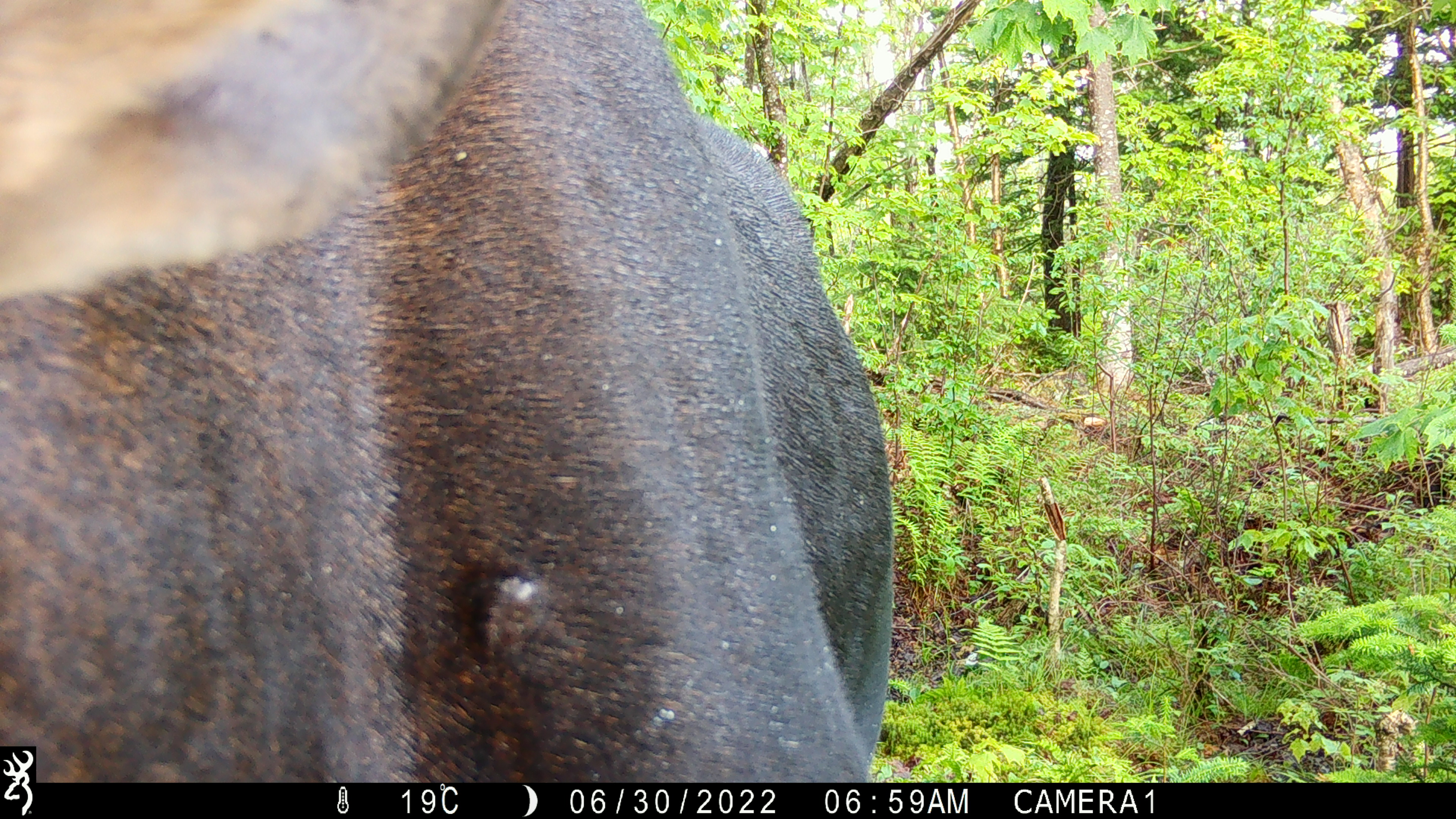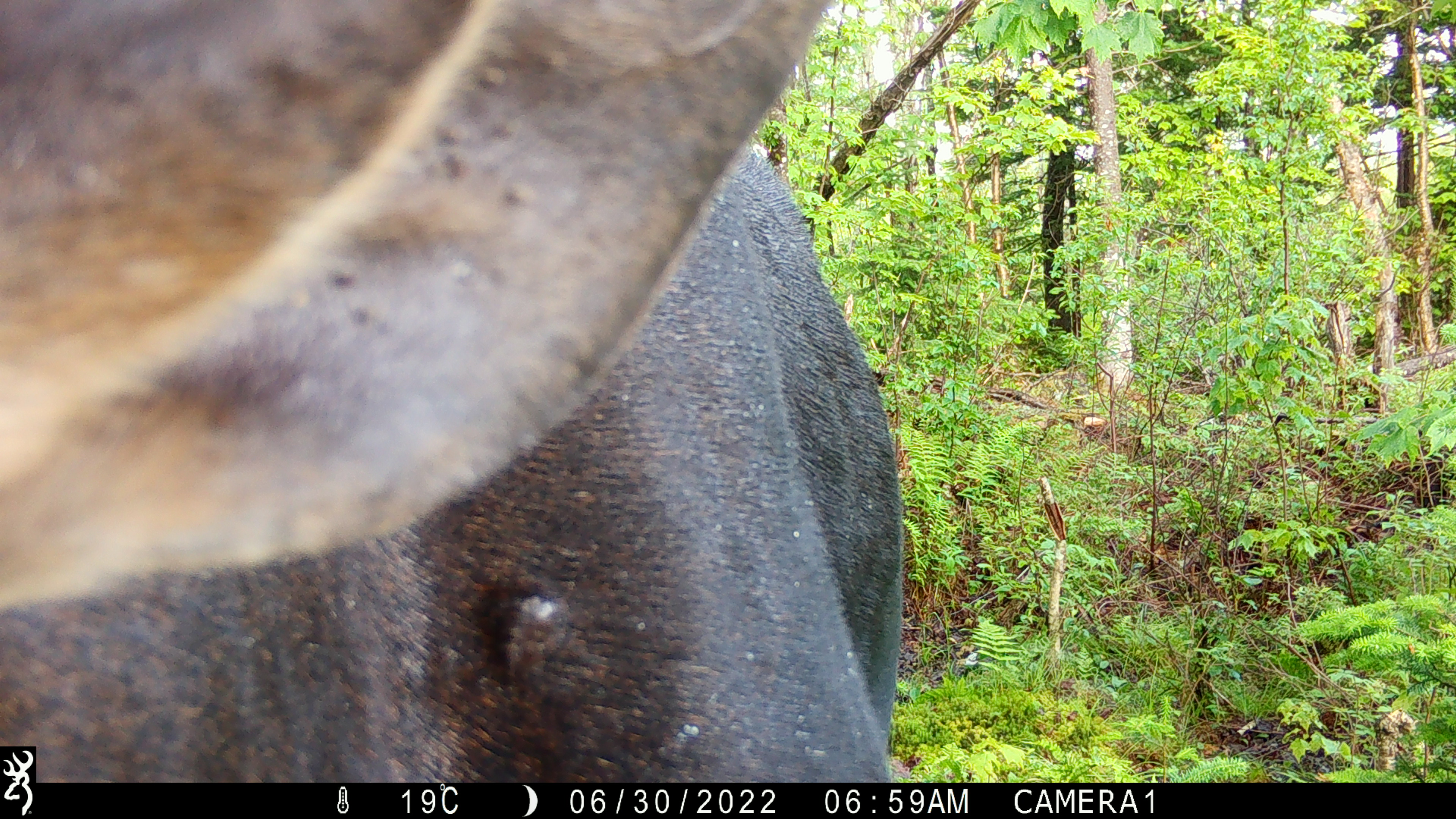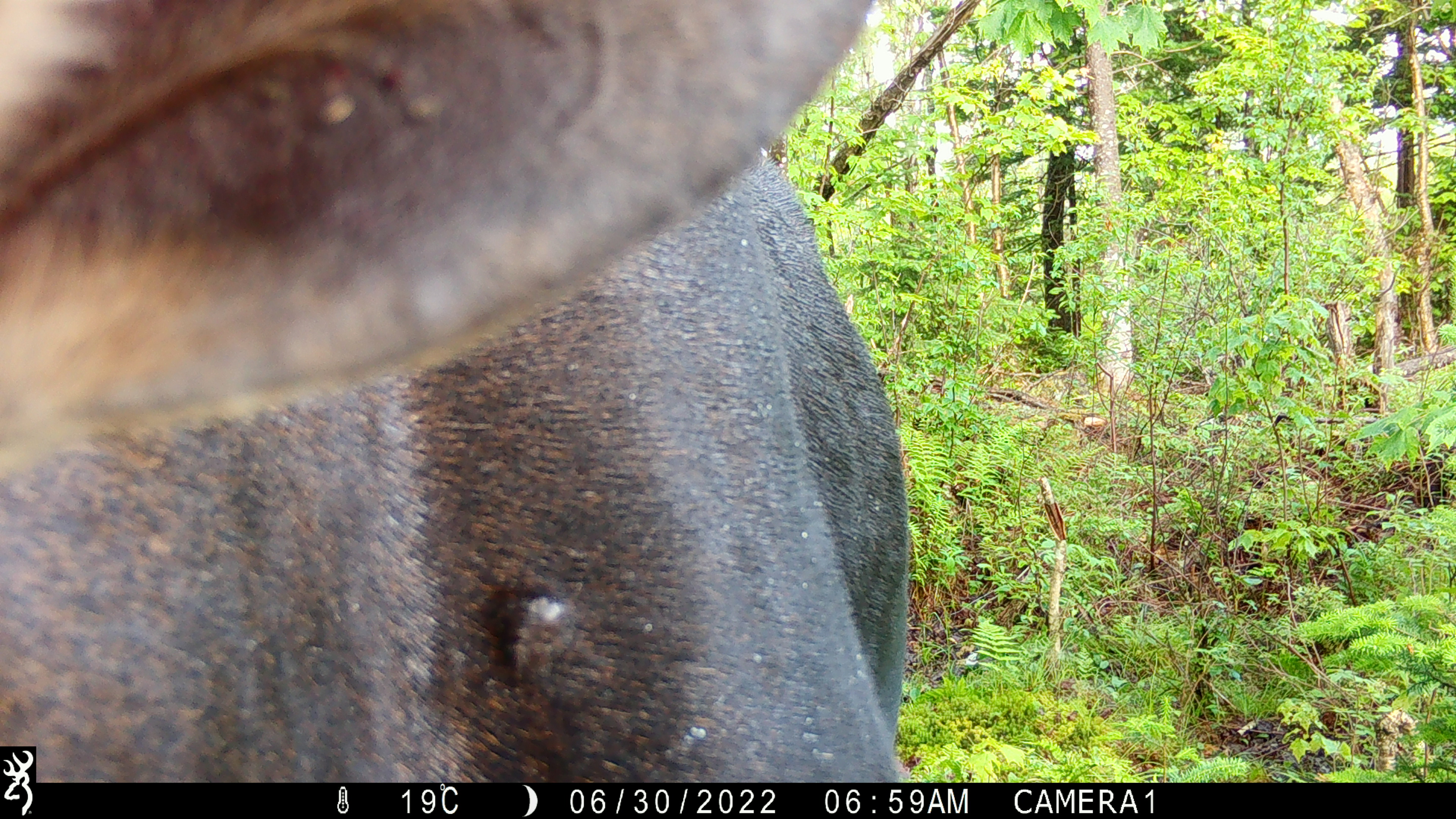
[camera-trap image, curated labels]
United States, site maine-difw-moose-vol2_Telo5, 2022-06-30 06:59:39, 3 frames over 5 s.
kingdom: Animalia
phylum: Chordata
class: Mammalia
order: Artiodactyla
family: Cervidae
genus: Alces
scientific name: Alces alces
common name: moose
Moose (Alces alces).